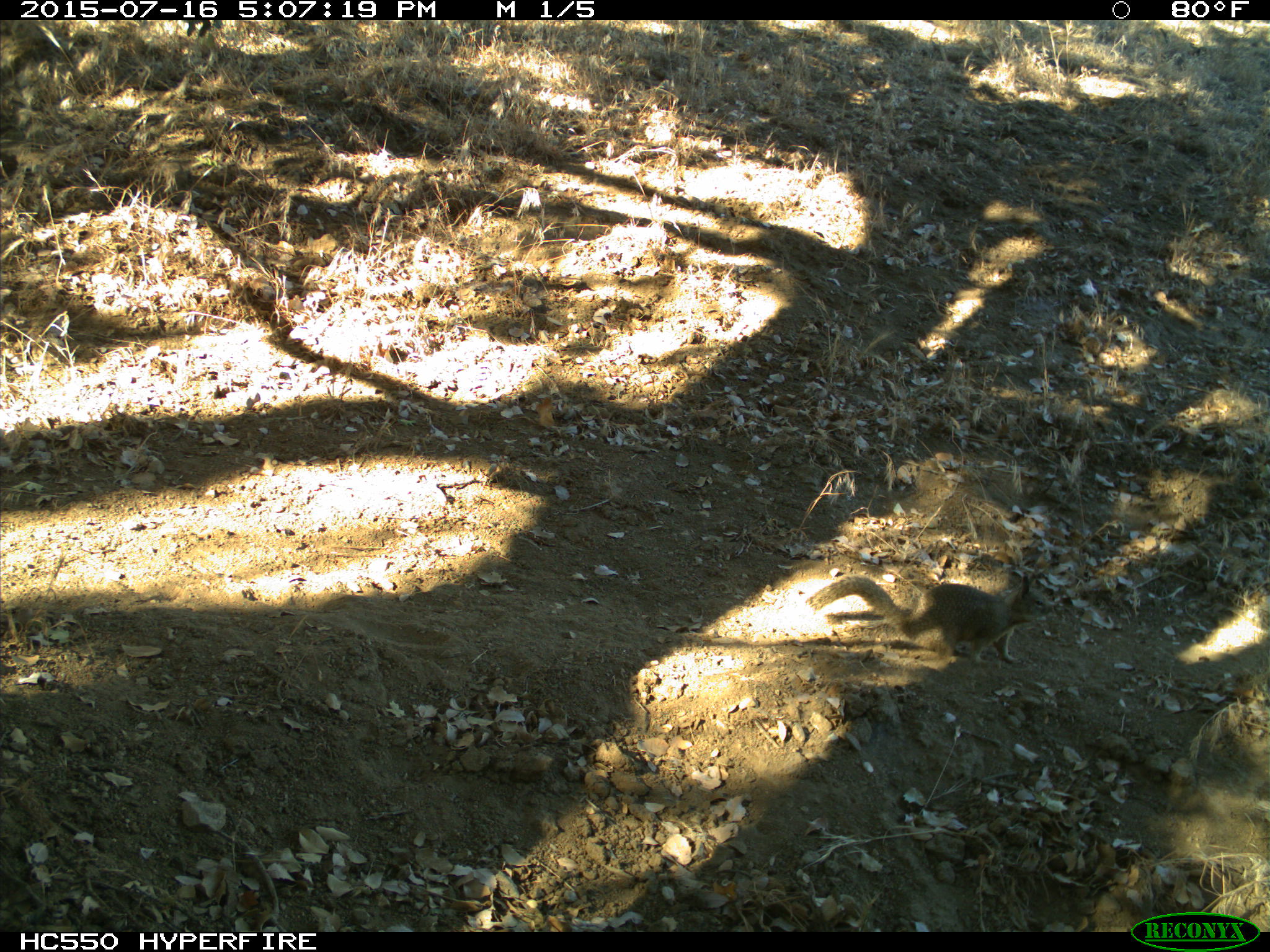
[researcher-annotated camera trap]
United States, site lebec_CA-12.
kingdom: Animalia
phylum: Chordata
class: Mammalia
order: Rodentia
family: Sciuridae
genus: Otospermophilus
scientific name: Otospermophilus beecheyi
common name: california ground squirrel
Otospermophilus beecheyi (california ground squirrel).